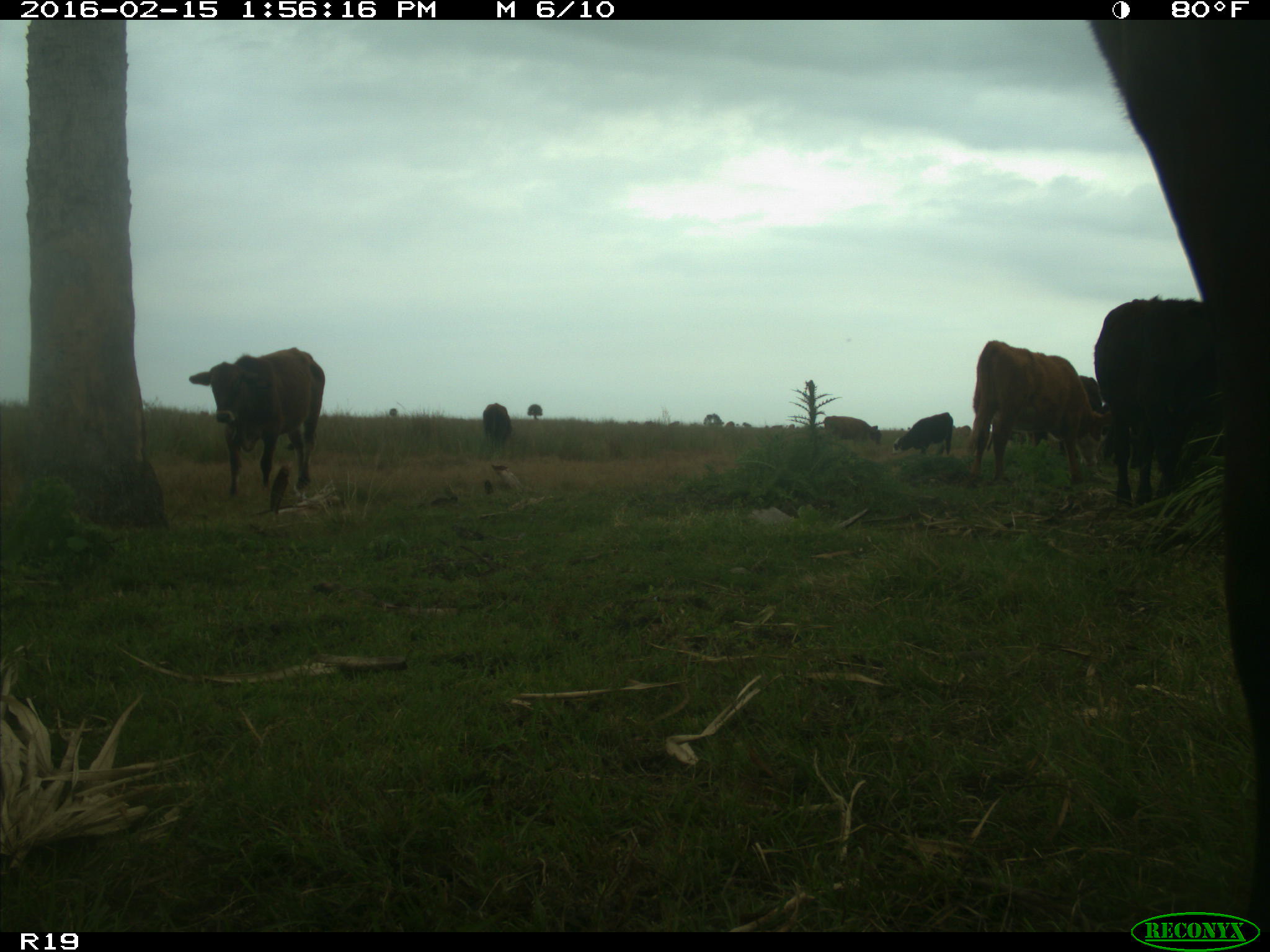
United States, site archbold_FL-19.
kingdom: Animalia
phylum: Chordata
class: Mammalia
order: Artiodactyla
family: Bovidae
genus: Bos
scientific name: Bos taurus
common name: domestic cow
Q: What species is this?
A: Bos taurus (domestic cow).